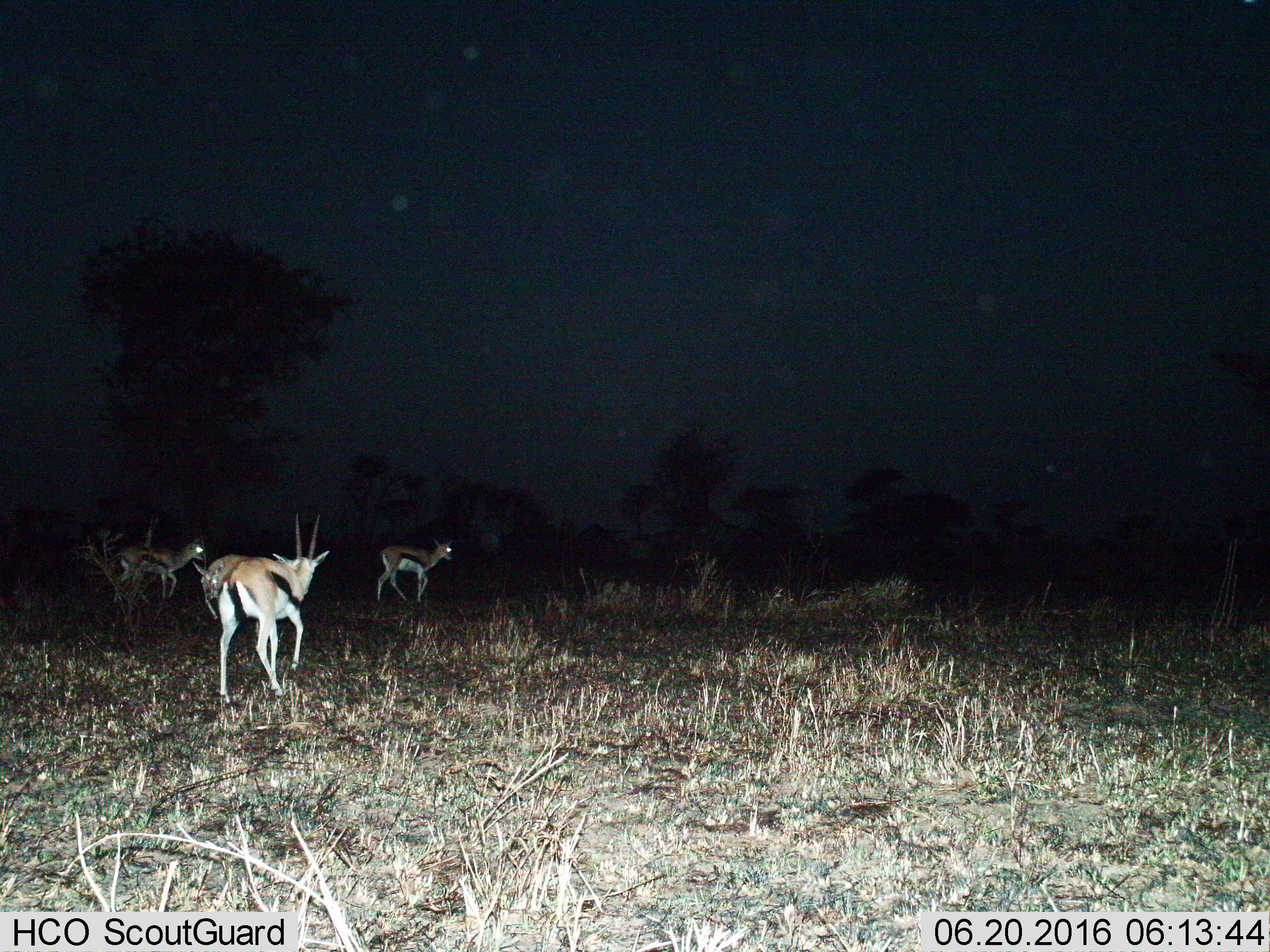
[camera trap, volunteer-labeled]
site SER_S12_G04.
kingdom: Animalia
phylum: Chordata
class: Mammalia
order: Artiodactyla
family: Bovidae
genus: Eudorcas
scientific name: Eudorcas thomsonii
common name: thomson's gazelle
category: gazellethomsons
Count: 4.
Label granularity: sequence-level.